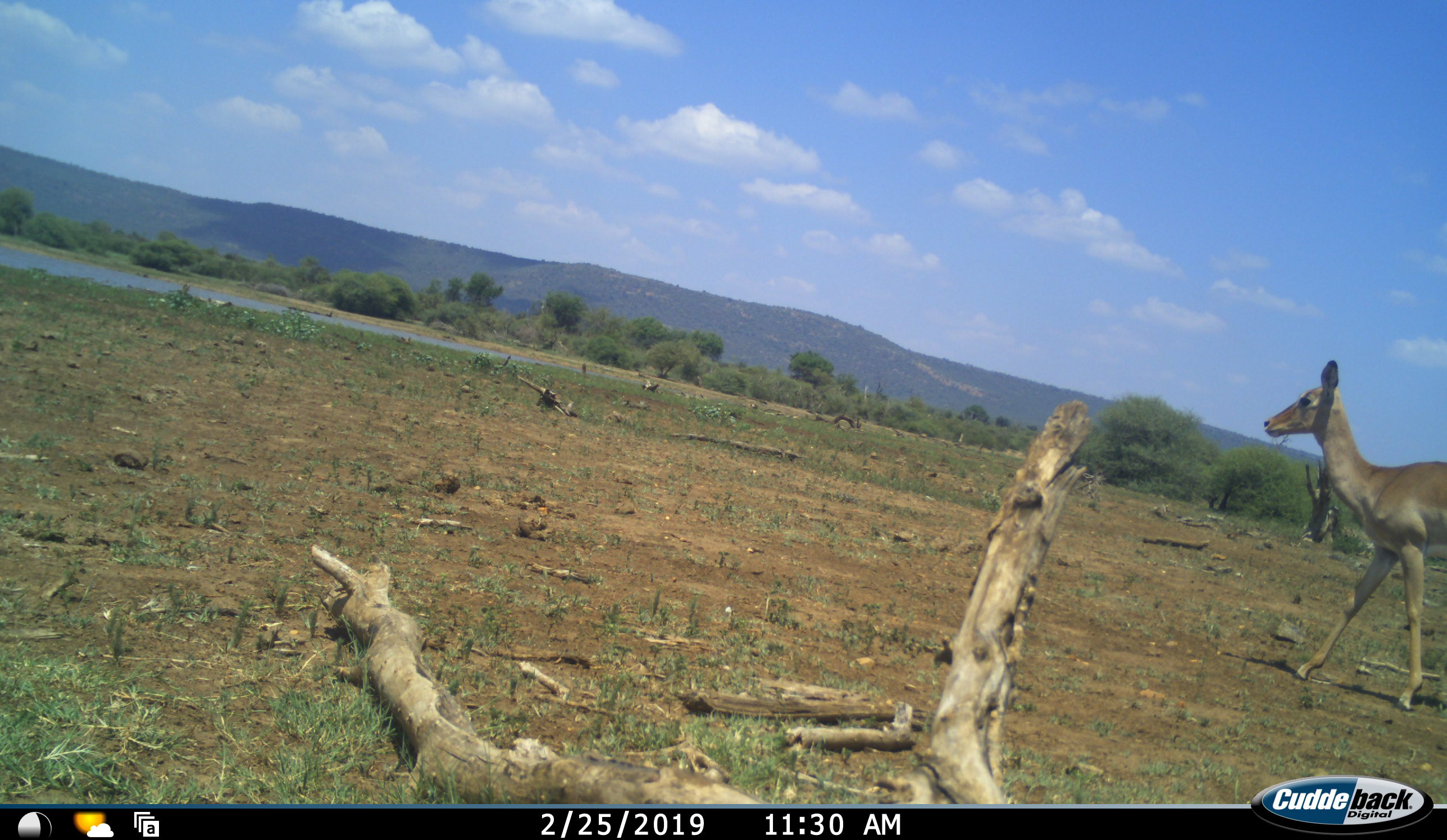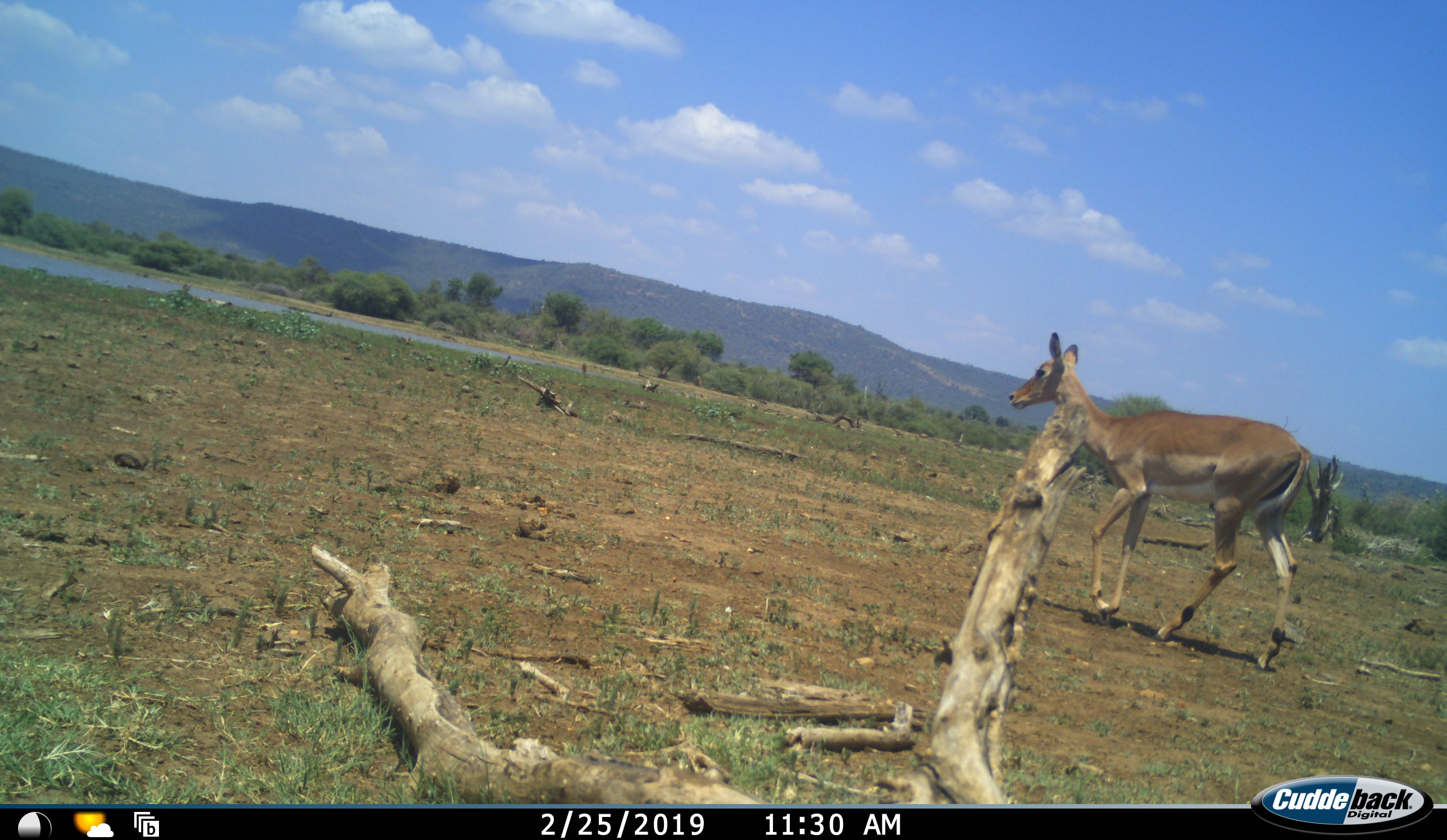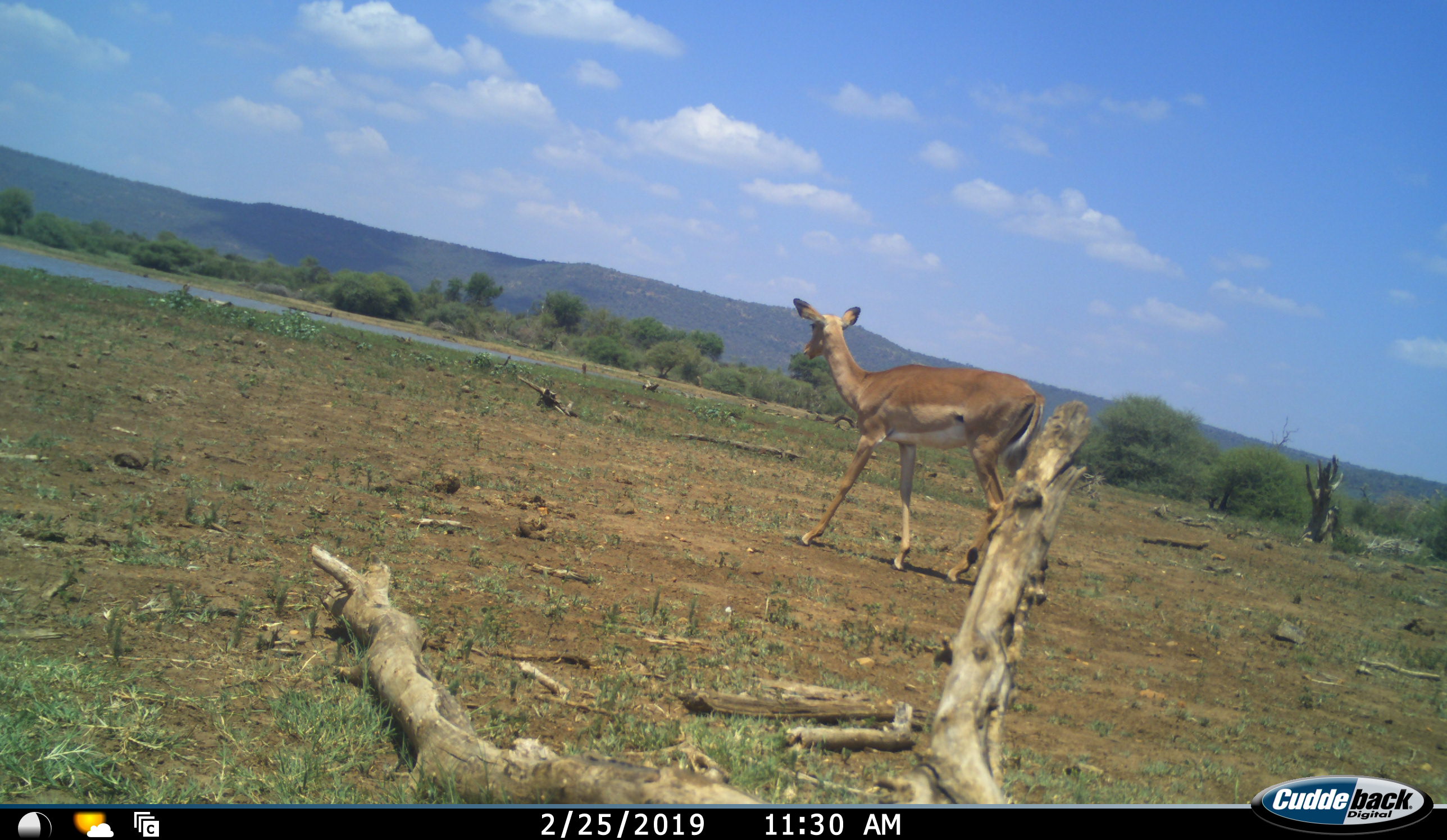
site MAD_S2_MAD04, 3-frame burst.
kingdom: Animalia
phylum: Chordata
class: Mammalia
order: Artiodactyla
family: Bovidae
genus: Aepyceros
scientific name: Aepyceros melampus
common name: impala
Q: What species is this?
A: Impala (Aepyceros melampus).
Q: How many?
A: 1.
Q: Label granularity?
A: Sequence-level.